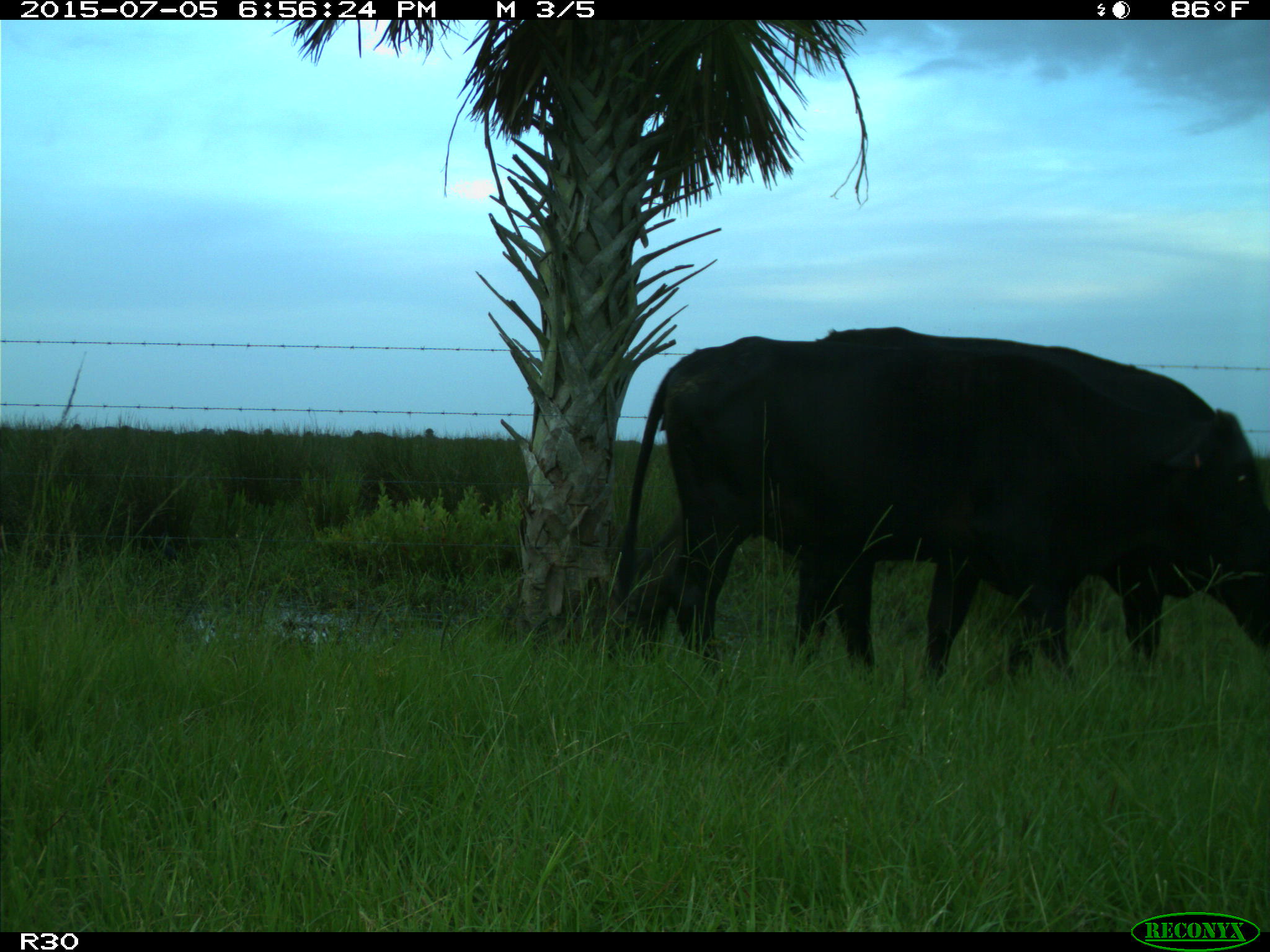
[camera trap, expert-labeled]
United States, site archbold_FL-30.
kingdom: Animalia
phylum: Chordata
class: Mammalia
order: Artiodactyla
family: Bovidae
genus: Bos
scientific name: Bos taurus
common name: domestic cow